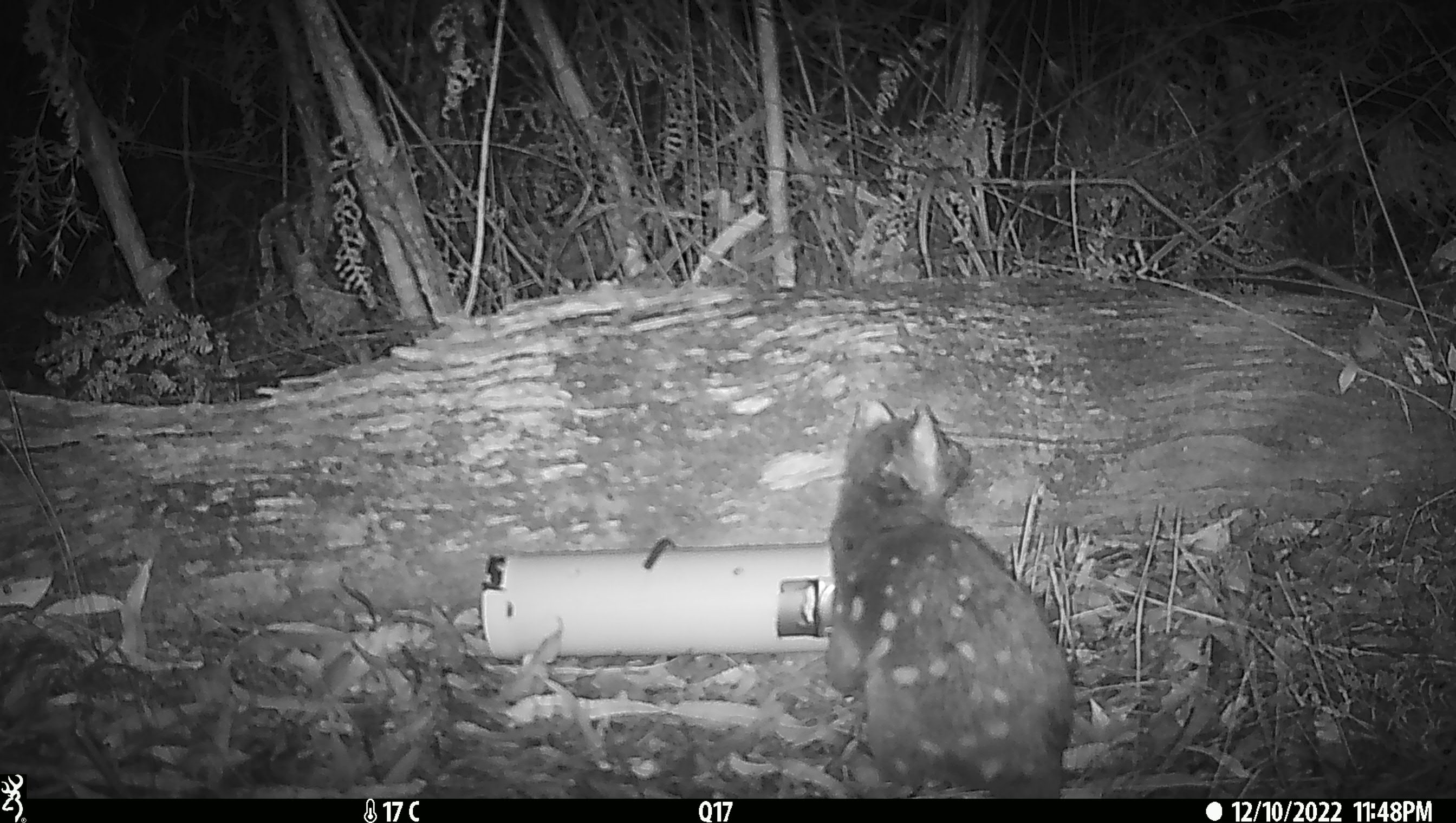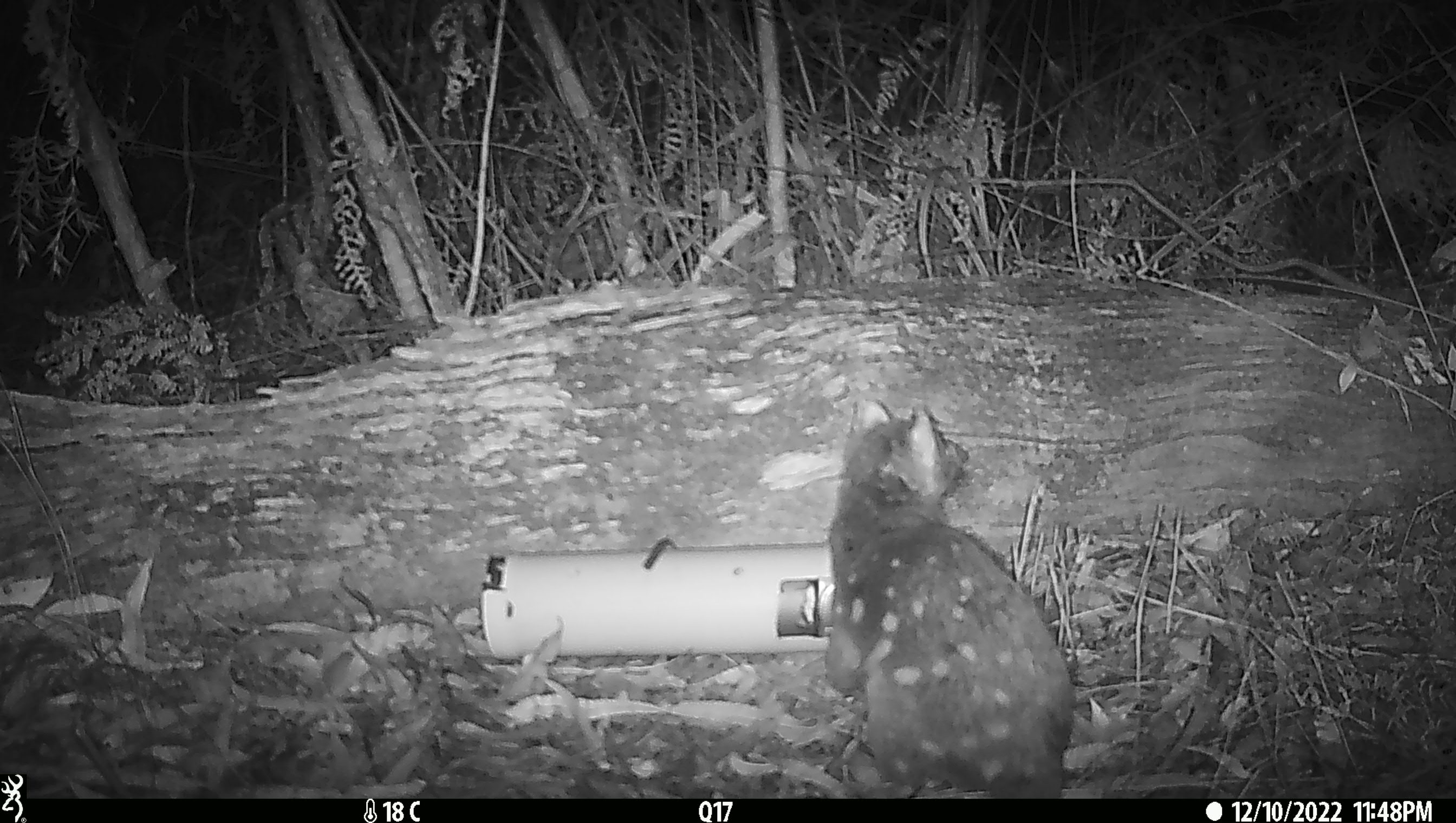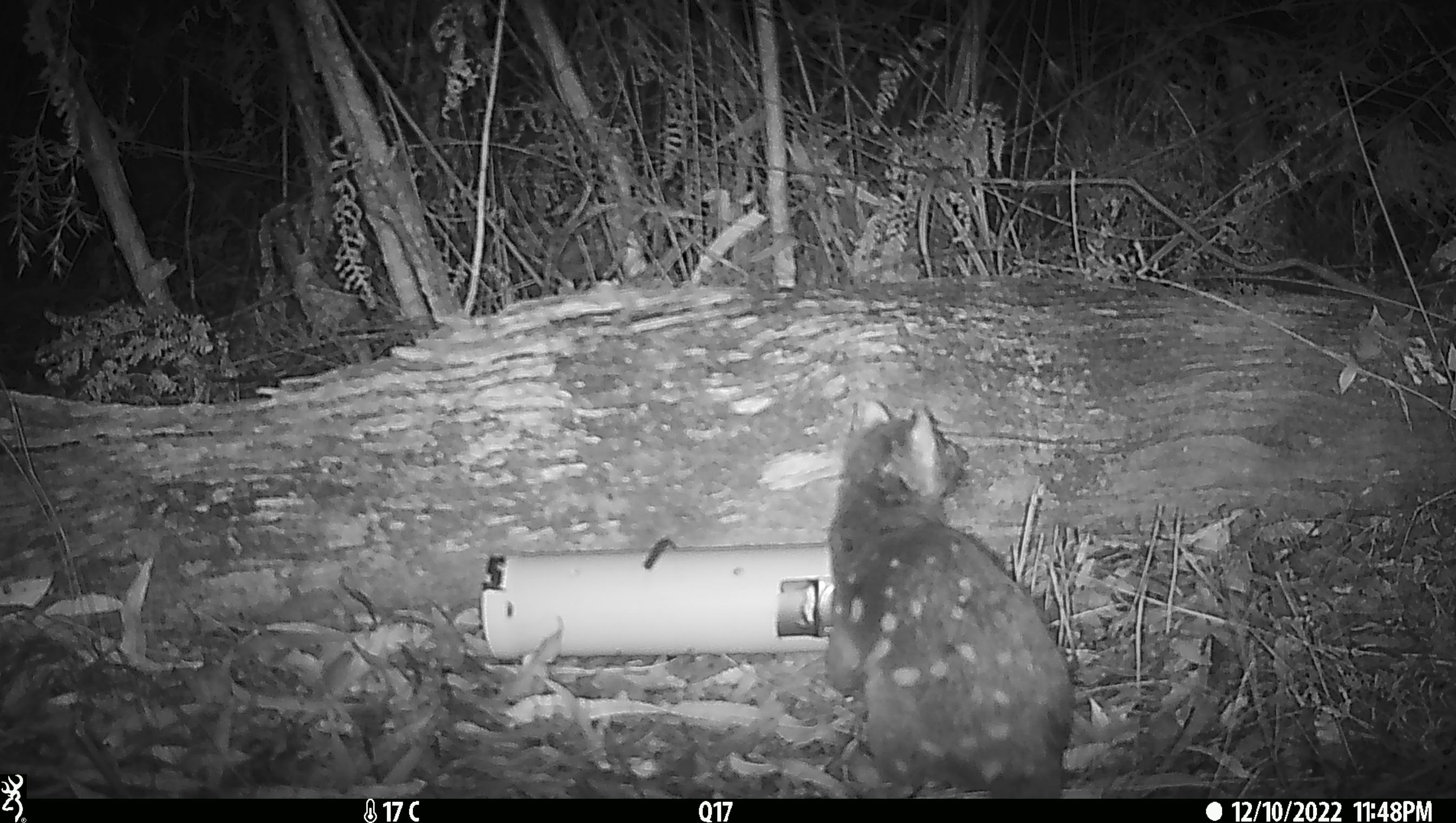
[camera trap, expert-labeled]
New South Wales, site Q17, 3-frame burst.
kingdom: Animalia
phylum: Chordata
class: Mammalia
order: Dasyuromorphia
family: Dasyuridae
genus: Dasyurus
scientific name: Dasyurus maculatus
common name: spotted-tailed quoll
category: quoll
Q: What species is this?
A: Quoll (spotted-tailed quoll) (Dasyurus maculatus).